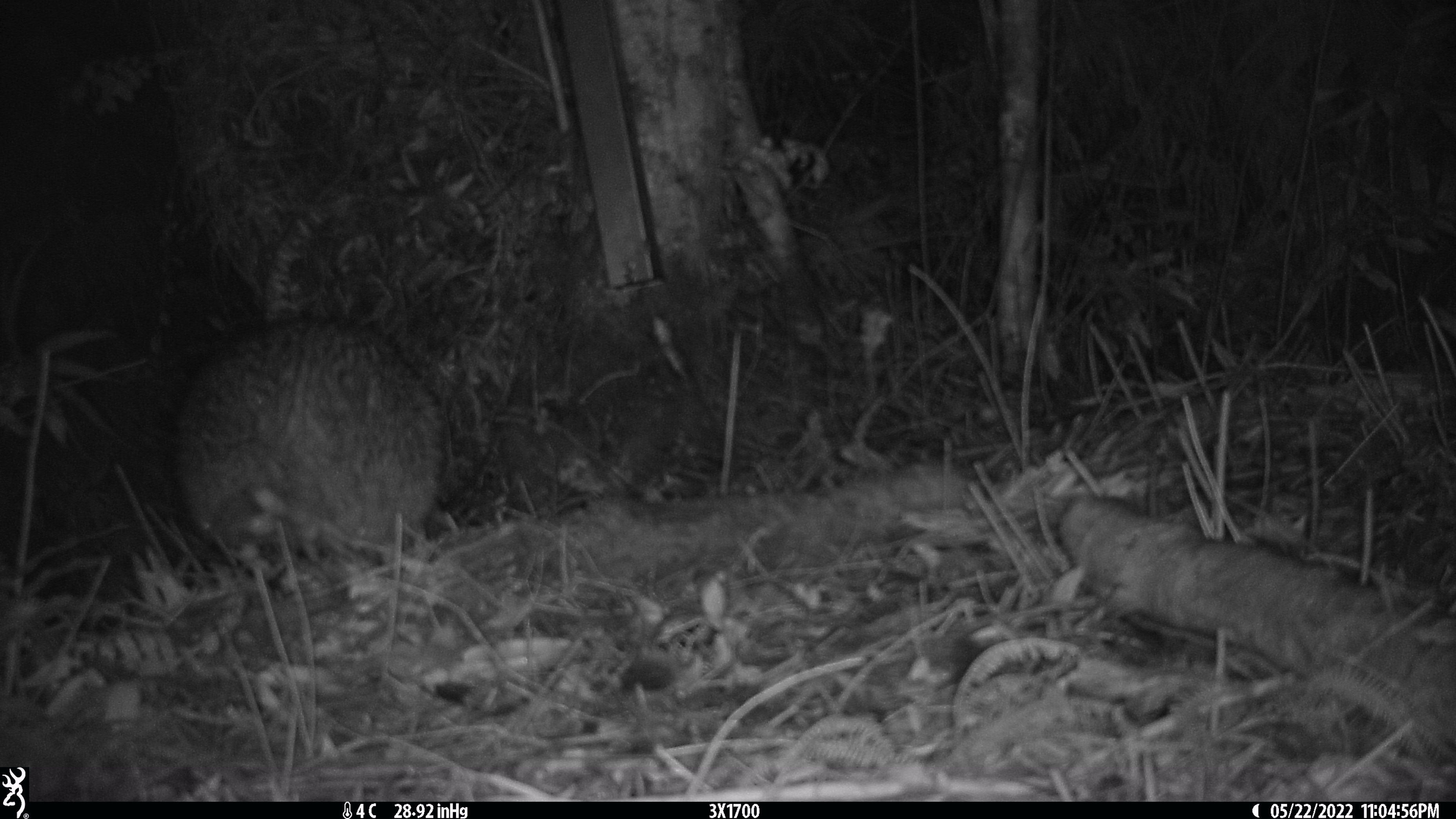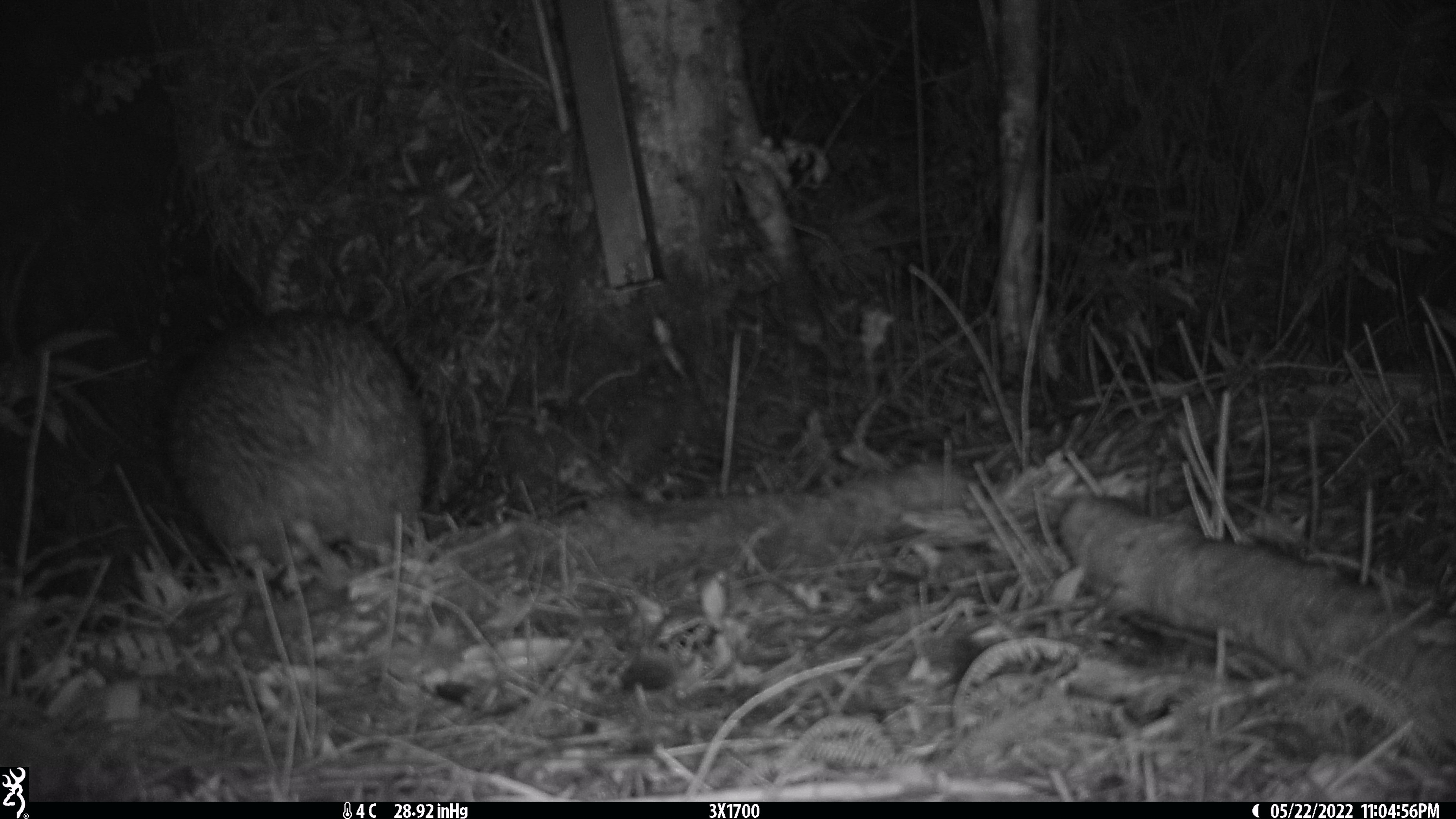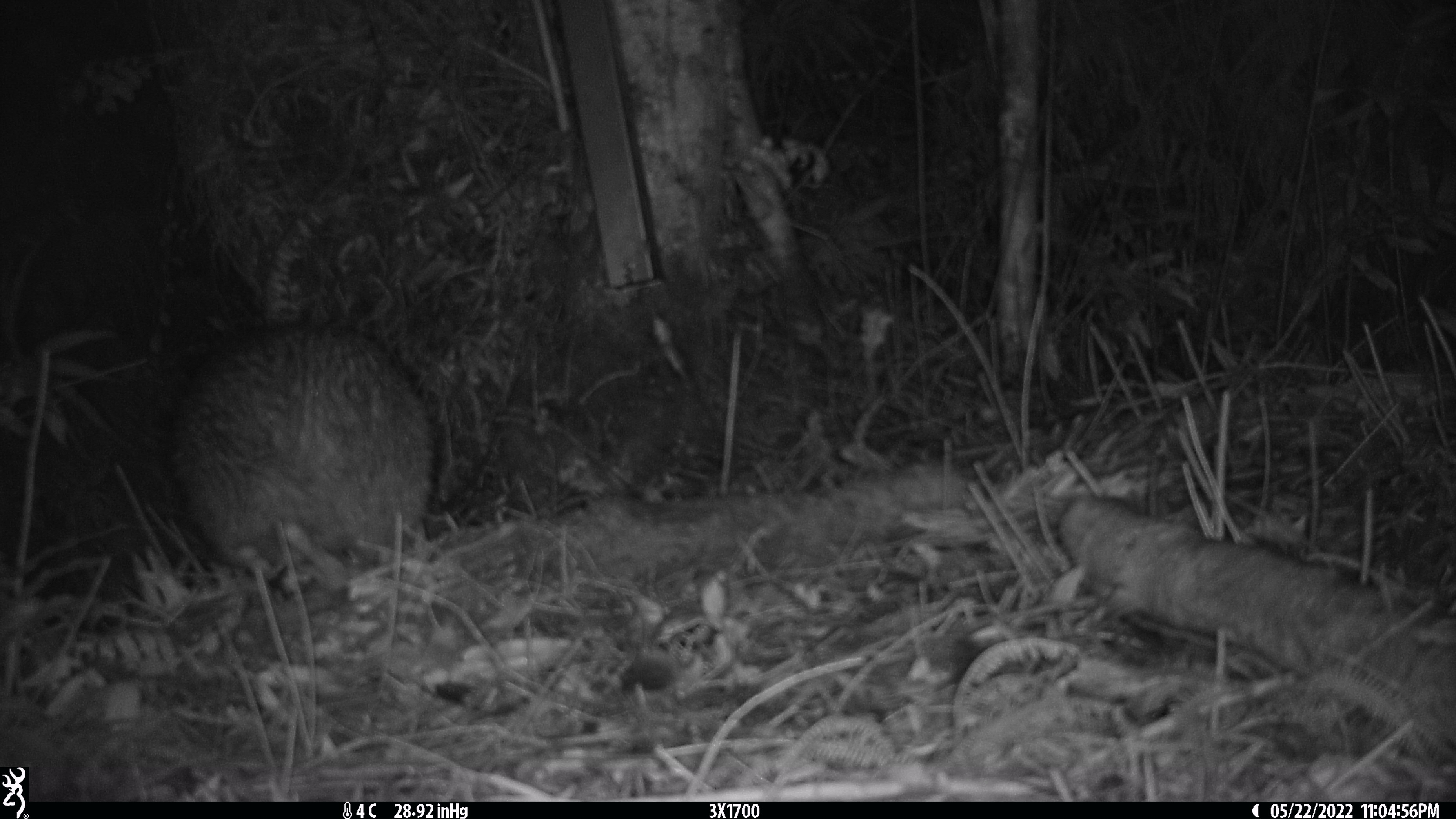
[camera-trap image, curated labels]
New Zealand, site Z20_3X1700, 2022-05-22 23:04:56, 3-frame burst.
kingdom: Animalia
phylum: Chordata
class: Aves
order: Apterygiformes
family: Apterygidae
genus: Apteryx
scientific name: Apteryx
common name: kiwi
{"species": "kiwi (Apteryx)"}